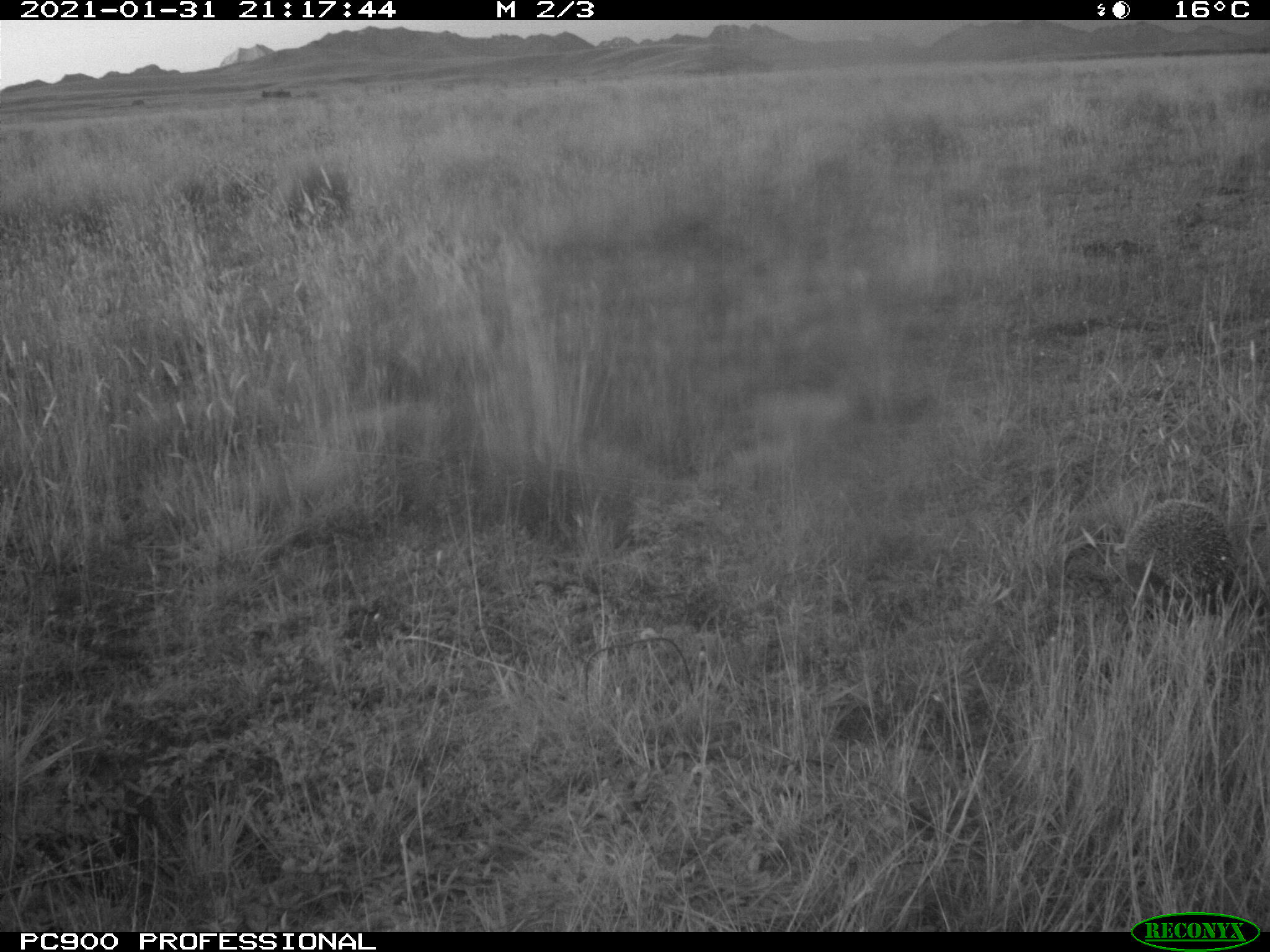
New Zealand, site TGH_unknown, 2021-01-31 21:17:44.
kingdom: Animalia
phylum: Chordata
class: Mammalia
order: Eulipotyphla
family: Erinaceidae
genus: Erinaceus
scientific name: Erinaceus europaeus europaeus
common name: european hedgehog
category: hedgehog